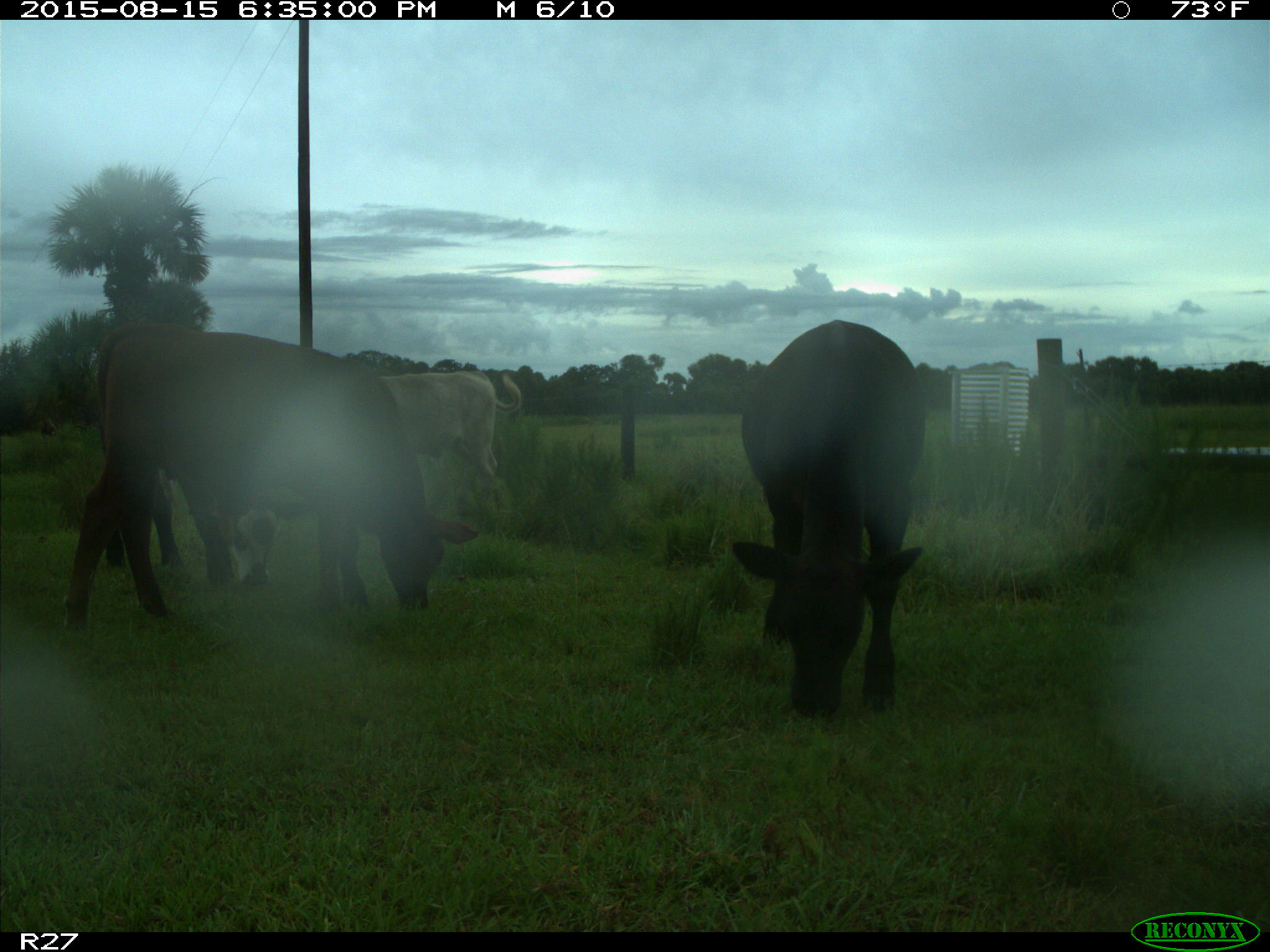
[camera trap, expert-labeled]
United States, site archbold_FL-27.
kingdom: Animalia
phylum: Chordata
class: Mammalia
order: Artiodactyla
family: Bovidae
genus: Bos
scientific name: Bos taurus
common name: domestic cow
Bos taurus (domestic cow).